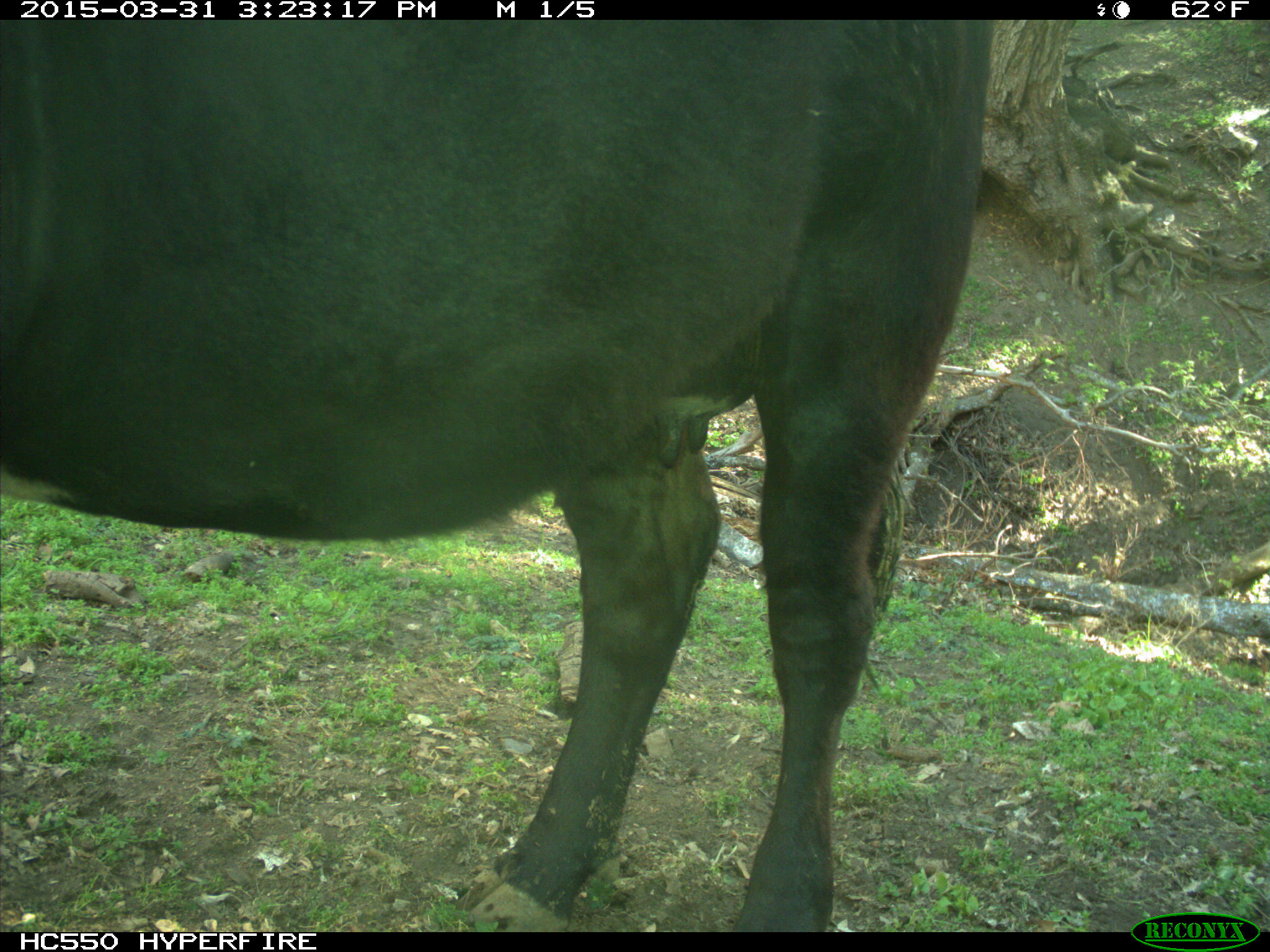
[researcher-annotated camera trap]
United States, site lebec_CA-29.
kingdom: Animalia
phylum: Chordata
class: Mammalia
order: Artiodactyla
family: Bovidae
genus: Bos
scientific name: Bos taurus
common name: domestic cow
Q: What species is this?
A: Bos taurus (domestic cow).